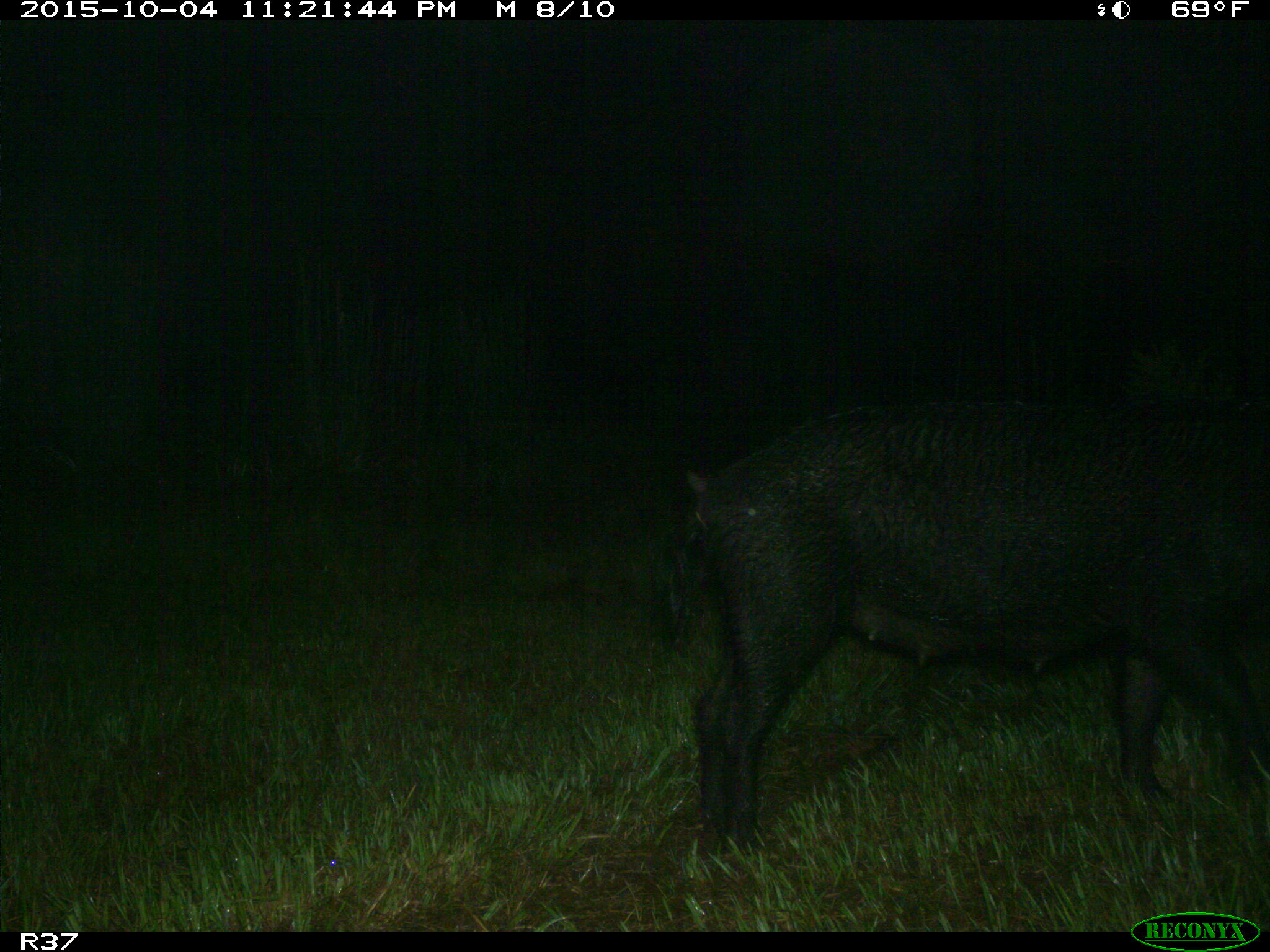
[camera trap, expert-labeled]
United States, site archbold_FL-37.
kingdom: Animalia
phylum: Chordata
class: Mammalia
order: Artiodactyla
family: Suidae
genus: Sus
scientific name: Sus scrofa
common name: wild boar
Sus scrofa (wild boar).